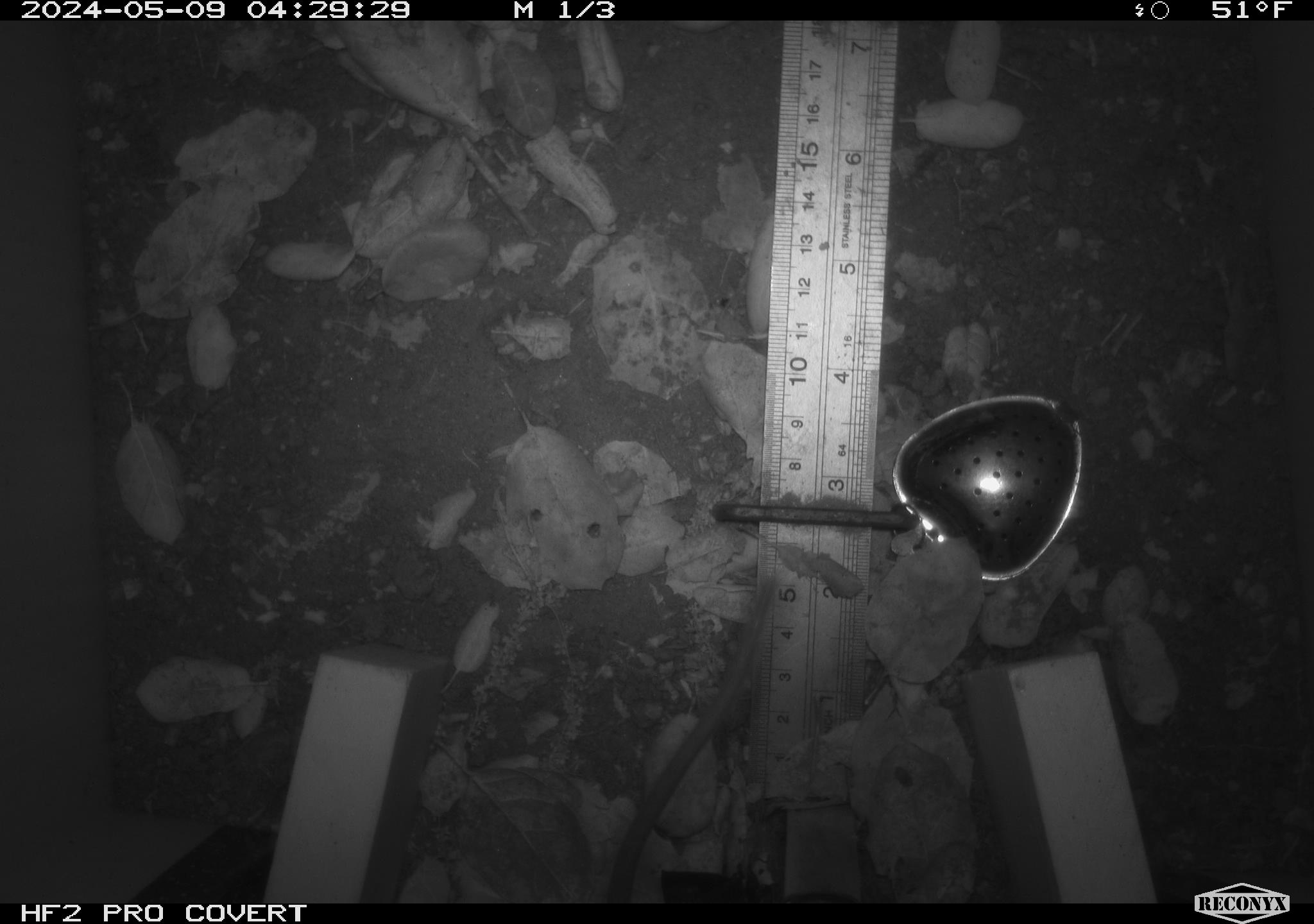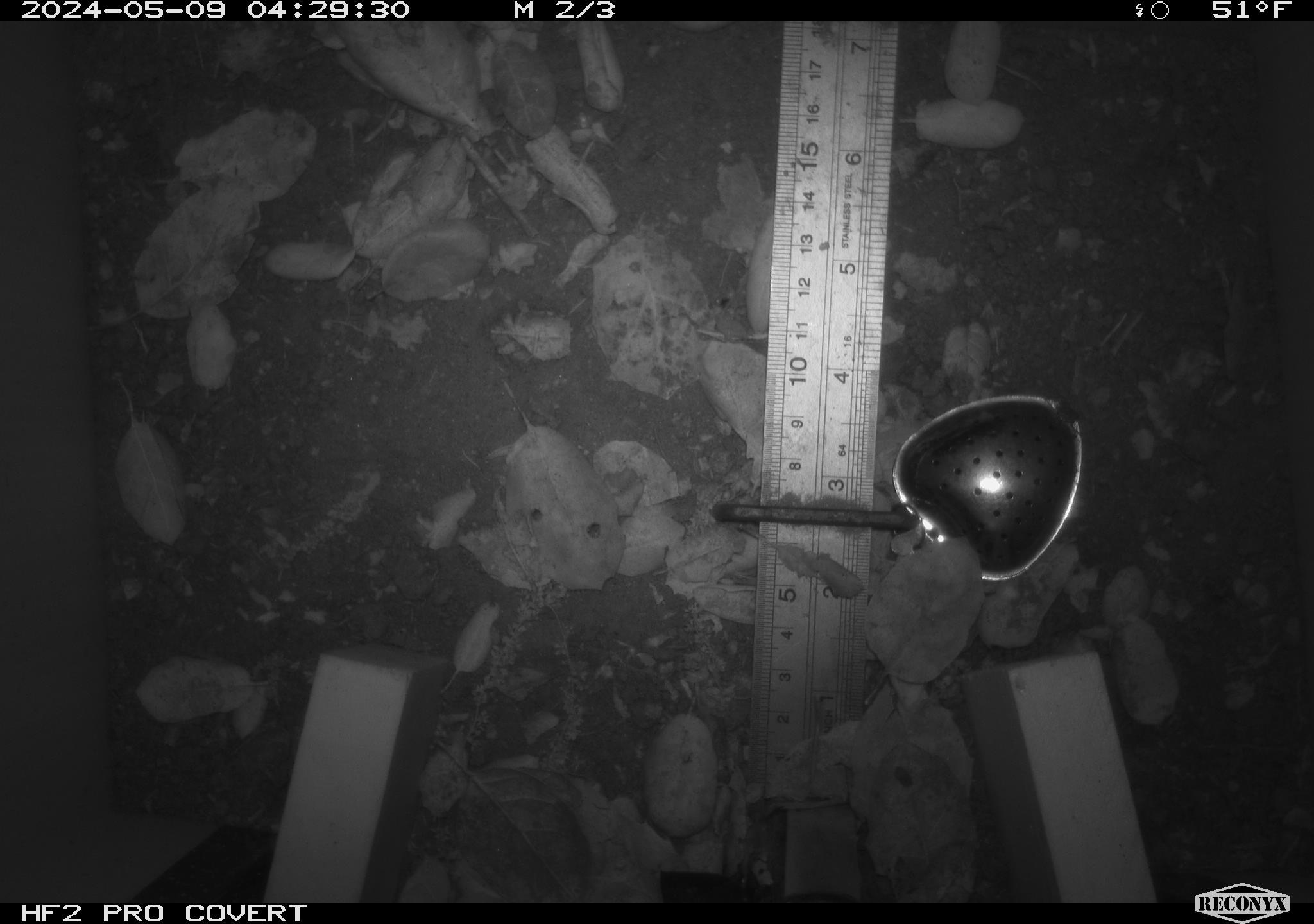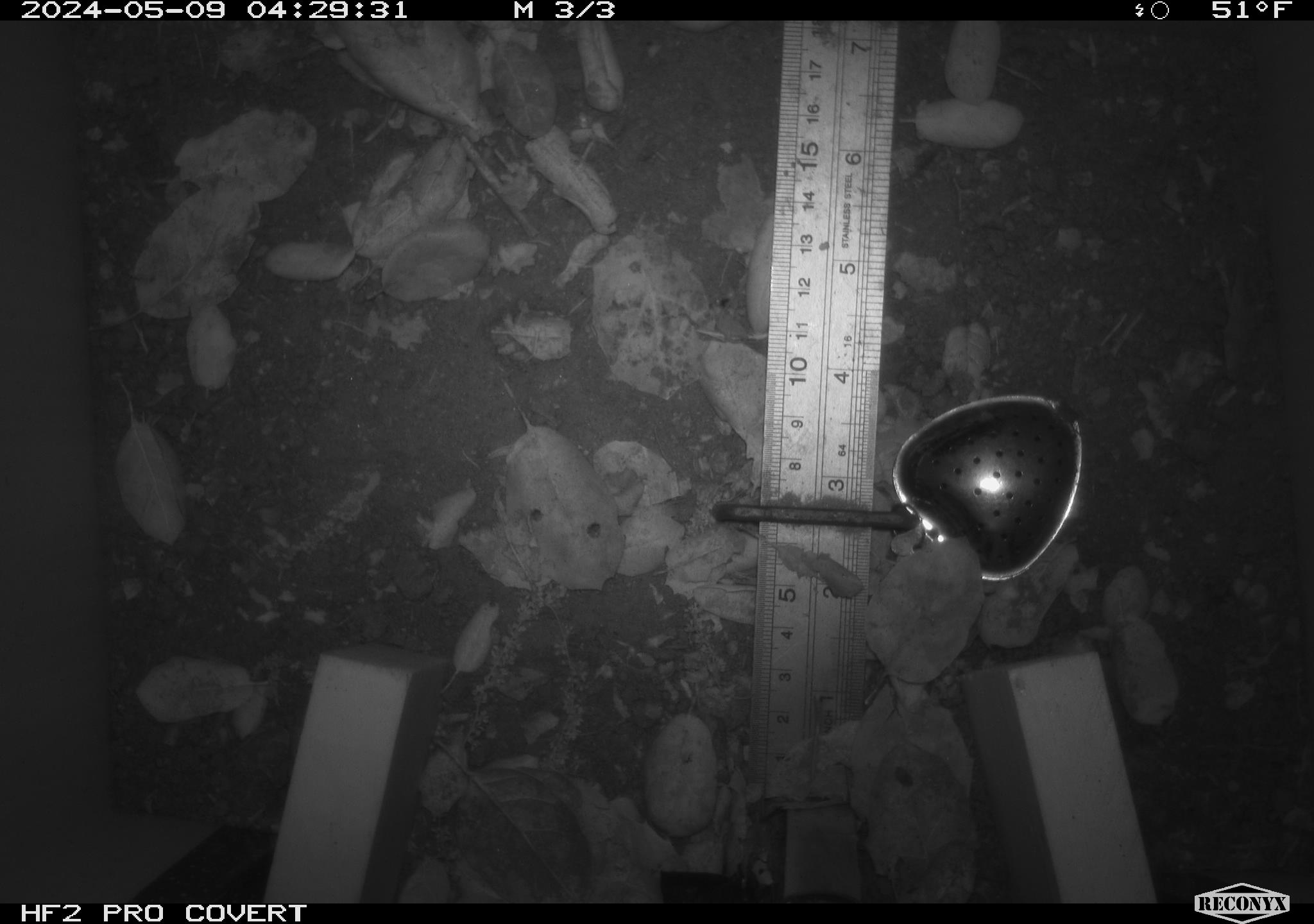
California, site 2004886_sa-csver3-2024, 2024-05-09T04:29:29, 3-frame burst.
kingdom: Animalia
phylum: Chordata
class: Mammalia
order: Rodentia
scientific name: Rodentia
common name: rodent